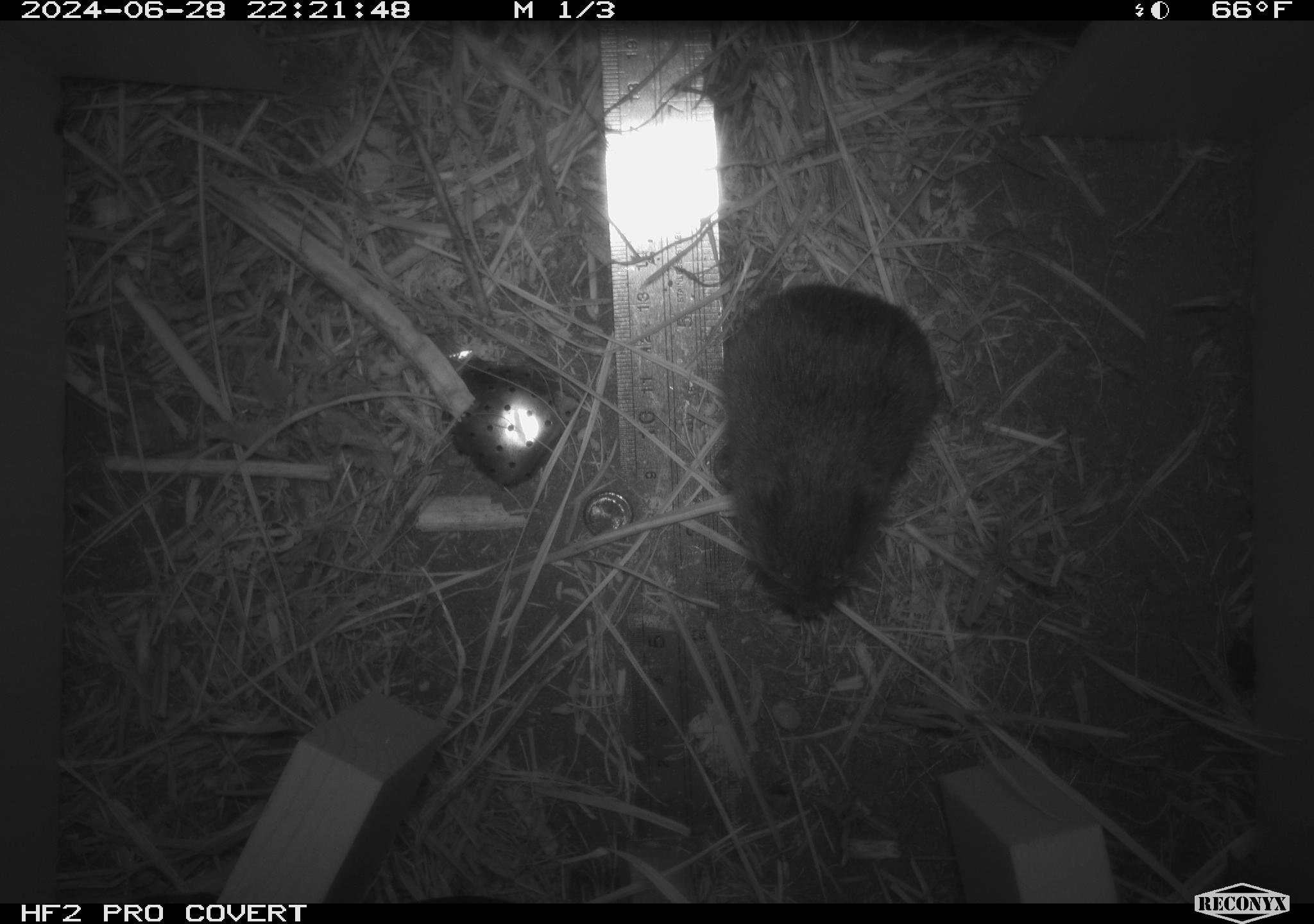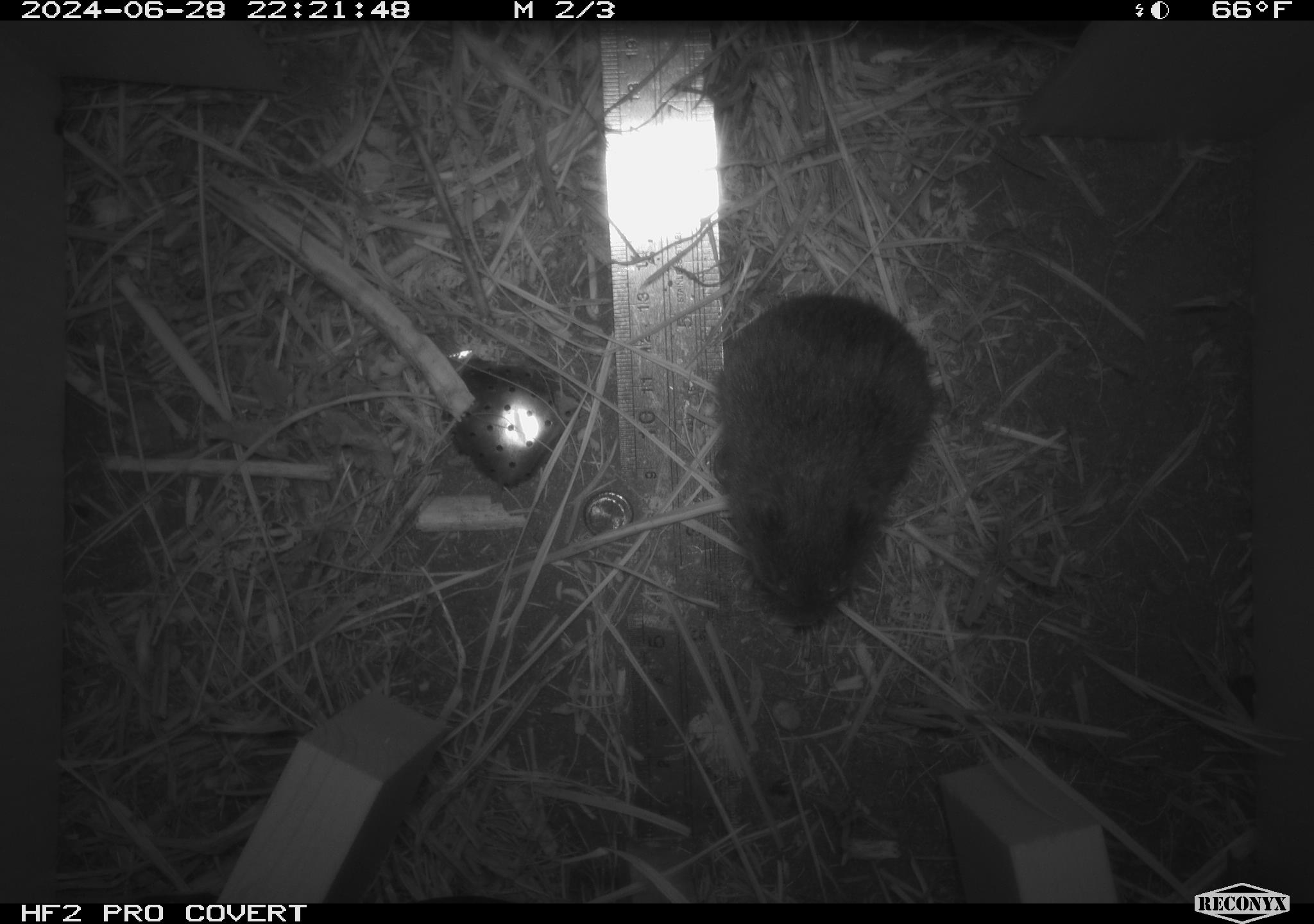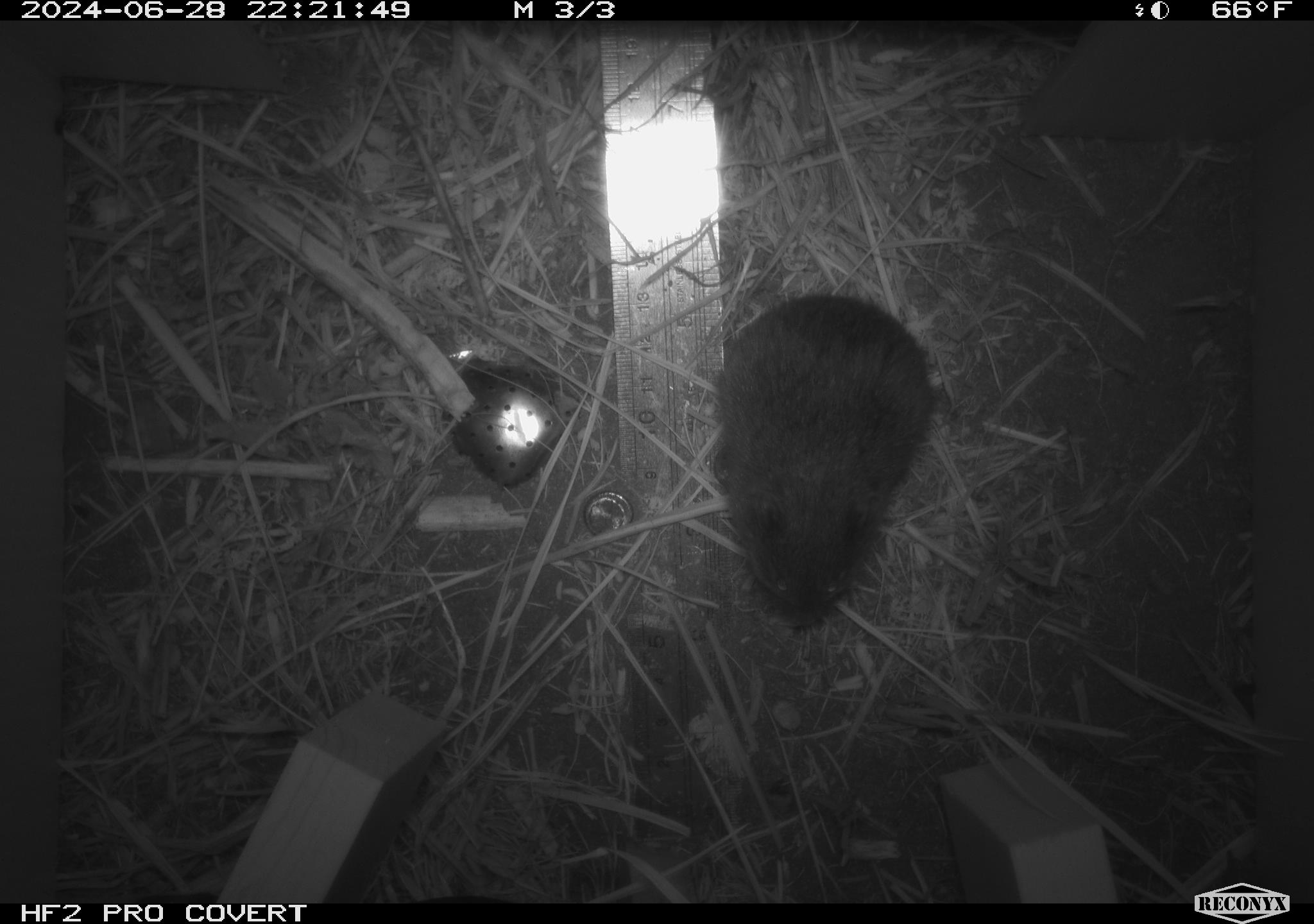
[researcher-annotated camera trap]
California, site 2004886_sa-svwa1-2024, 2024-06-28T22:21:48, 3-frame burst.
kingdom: Animalia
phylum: Chordata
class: Mammalia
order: Rodentia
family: Cricetidae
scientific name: Arvicolinae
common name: voles, lemmings, and muskrats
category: arvicolinae subfamily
Arvicolinae subfamily (voles, lemmings, and muskrats) (Arvicolinae).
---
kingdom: Animalia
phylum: Arthropoda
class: Insecta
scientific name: Insecta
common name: insect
Insect (Insecta).